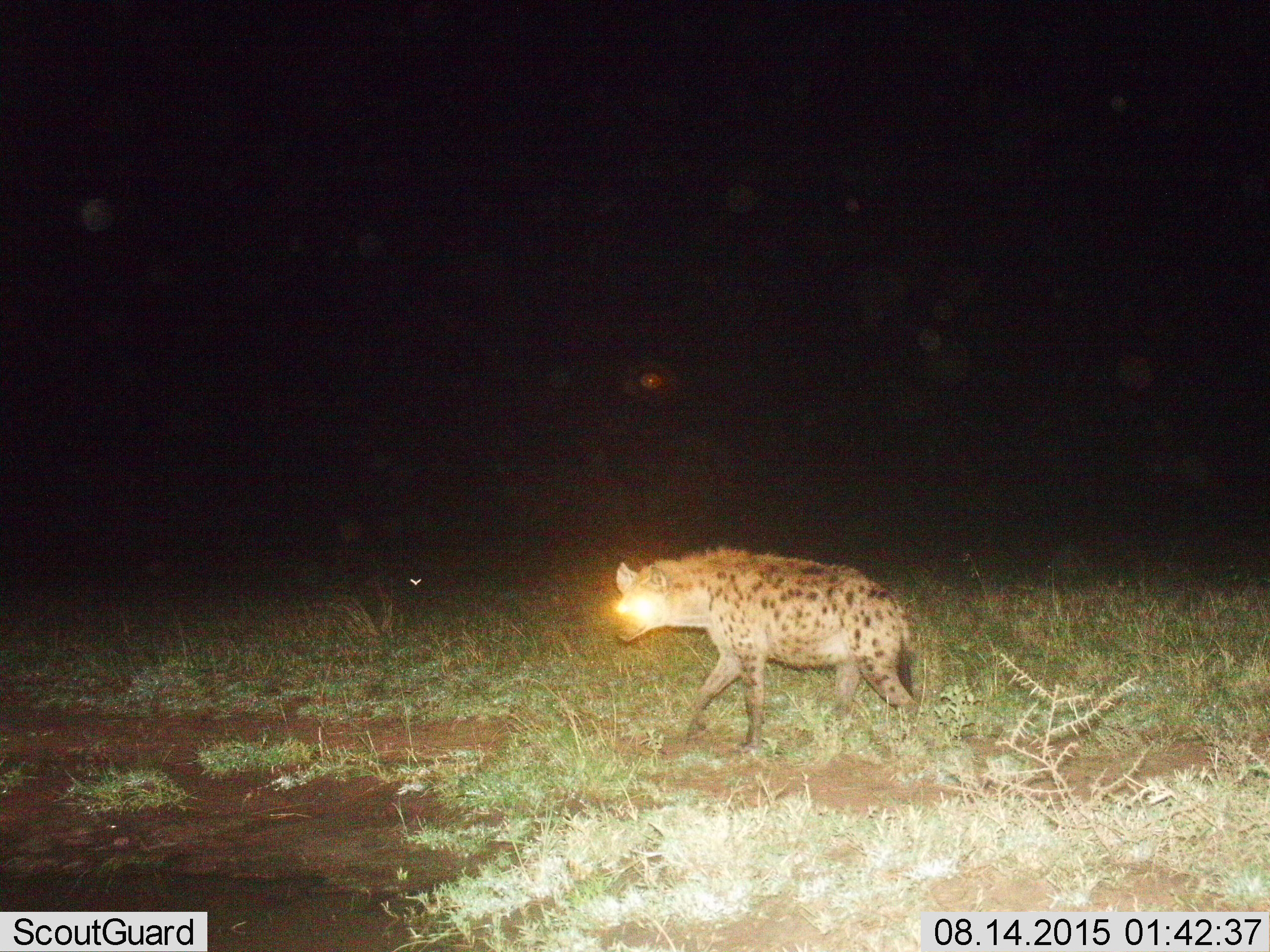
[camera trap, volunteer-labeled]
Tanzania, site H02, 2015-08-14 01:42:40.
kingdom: Animalia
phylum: Chordata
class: Mammalia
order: Carnivora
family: Hyaenidae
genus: Crocuta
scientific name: Crocuta crocuta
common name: spotted hyena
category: hyenaspotted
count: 1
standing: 25%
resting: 0%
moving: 75%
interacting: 0%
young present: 0%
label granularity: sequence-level